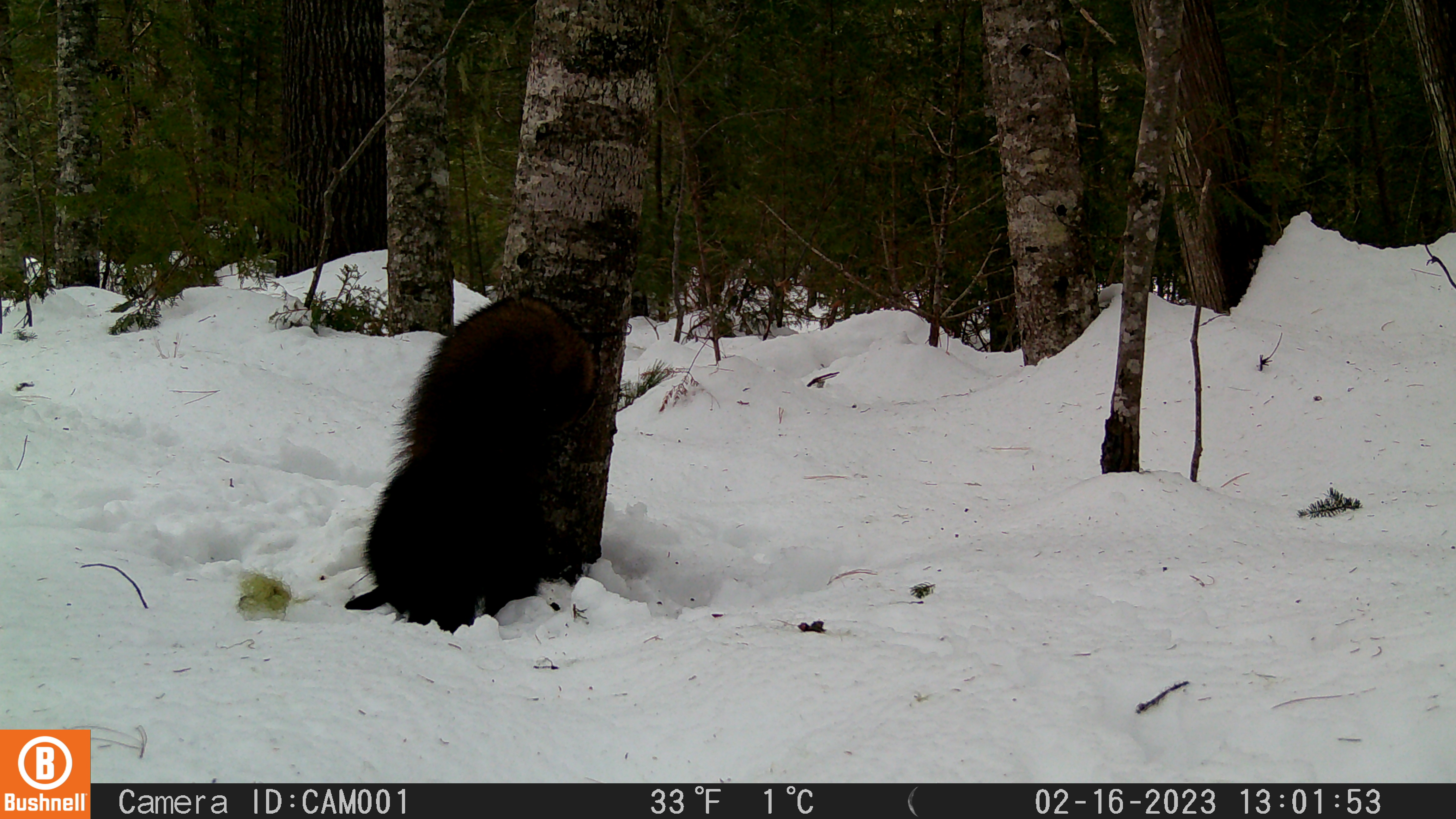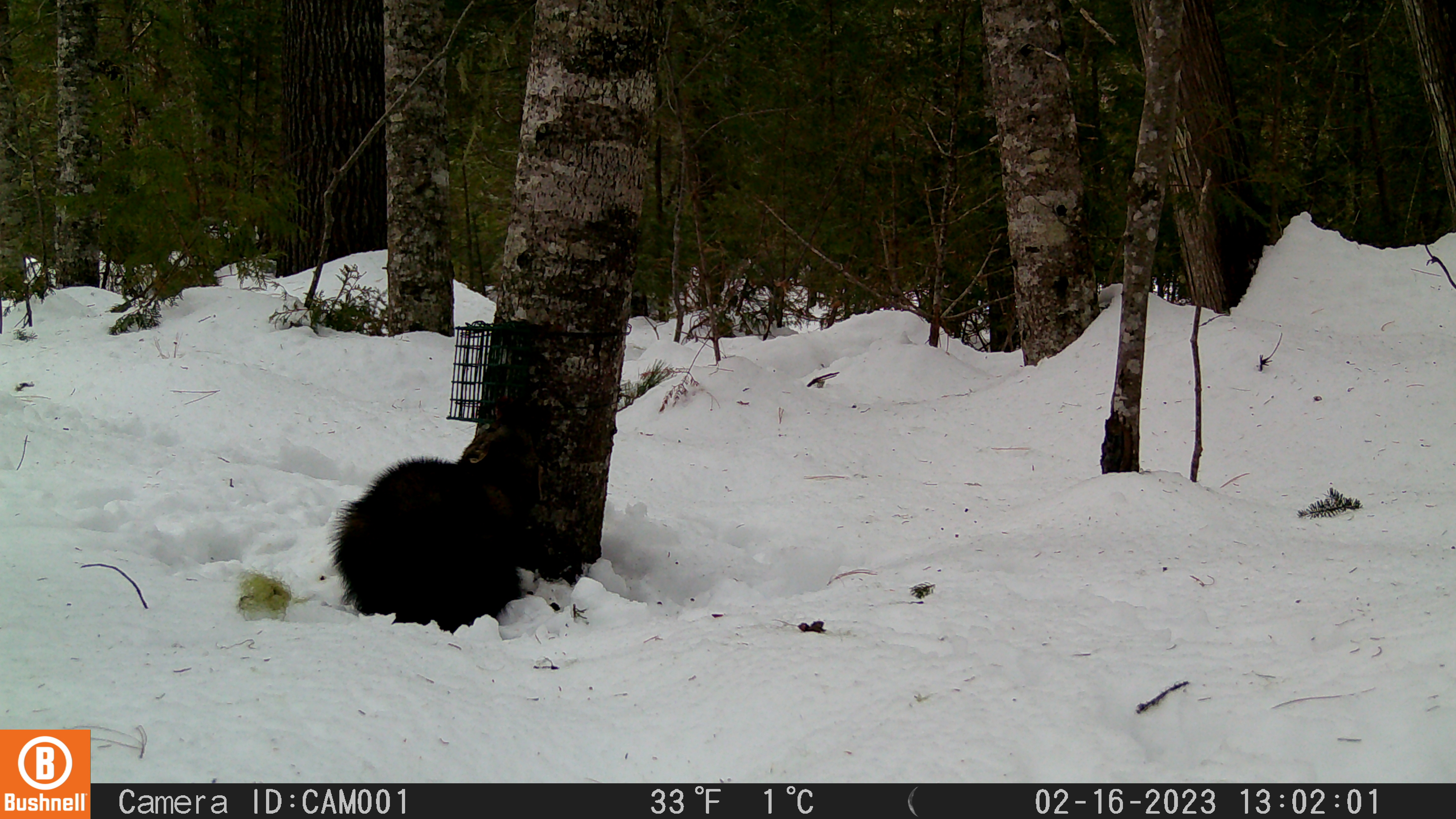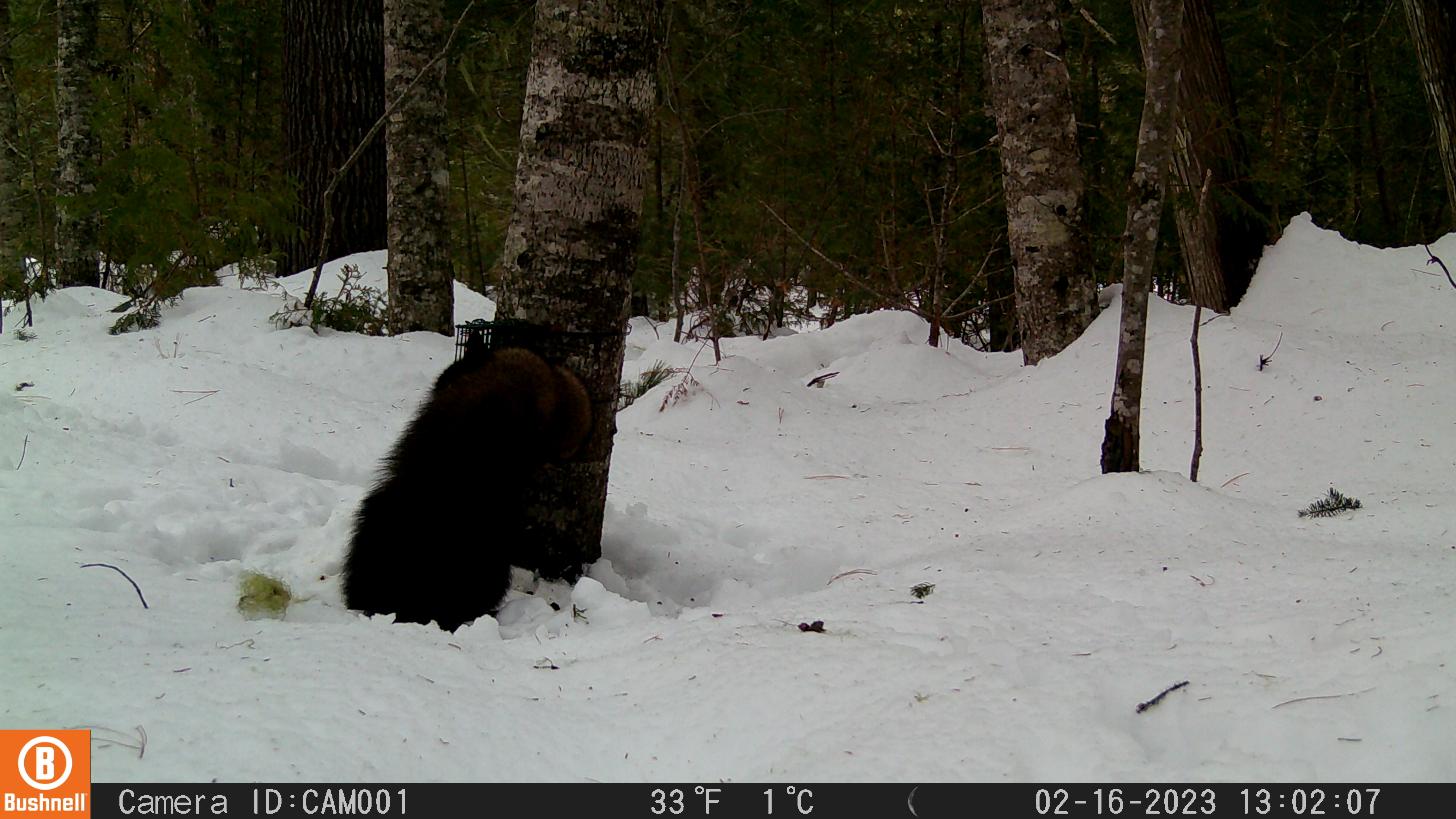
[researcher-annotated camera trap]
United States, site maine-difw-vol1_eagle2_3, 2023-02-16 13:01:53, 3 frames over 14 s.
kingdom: Animalia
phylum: Chordata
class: Mammalia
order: Carnivora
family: Mustelidae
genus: Pekania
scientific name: Pekania pennanti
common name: fisher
Fisher (Pekania pennanti).